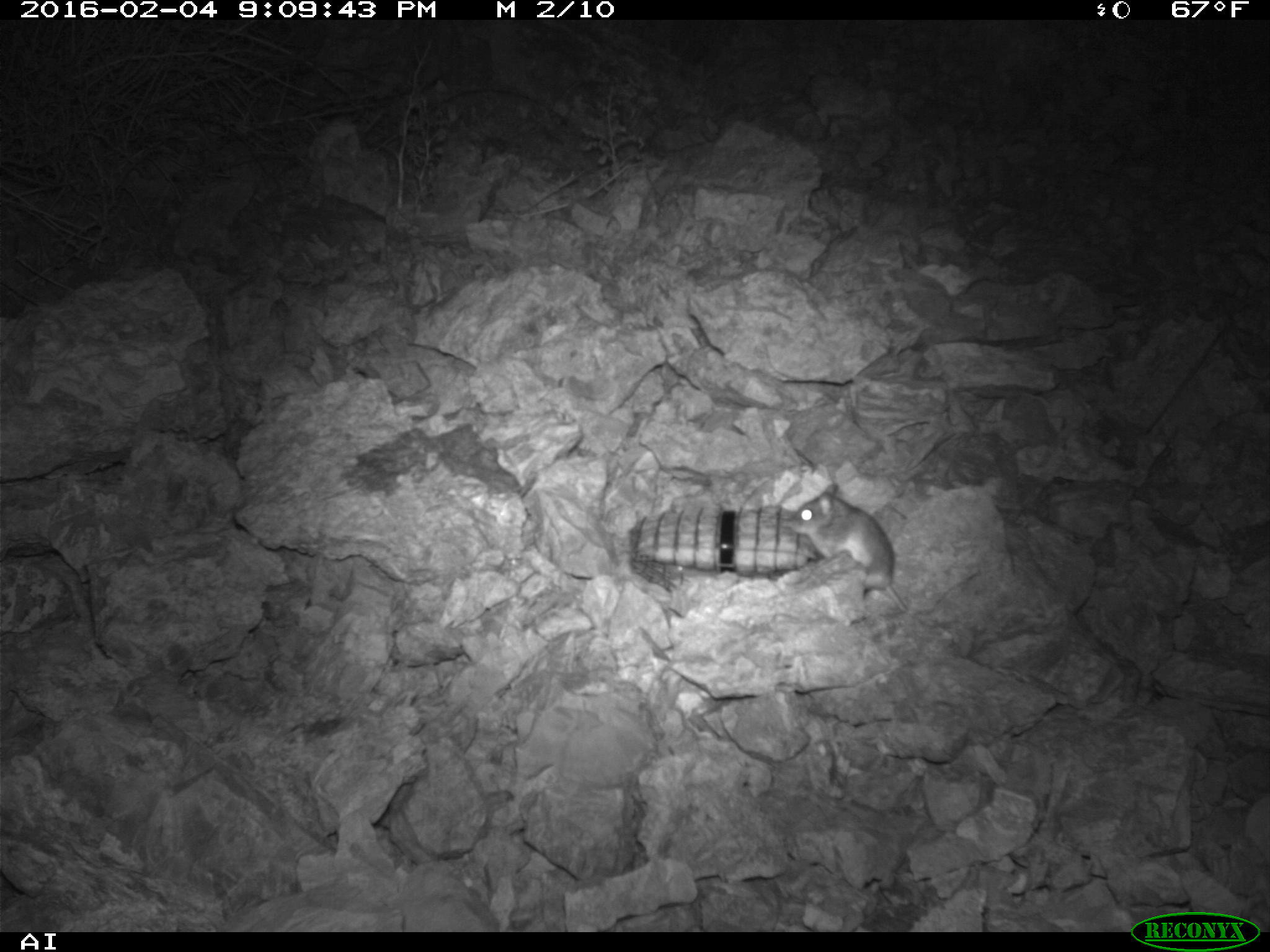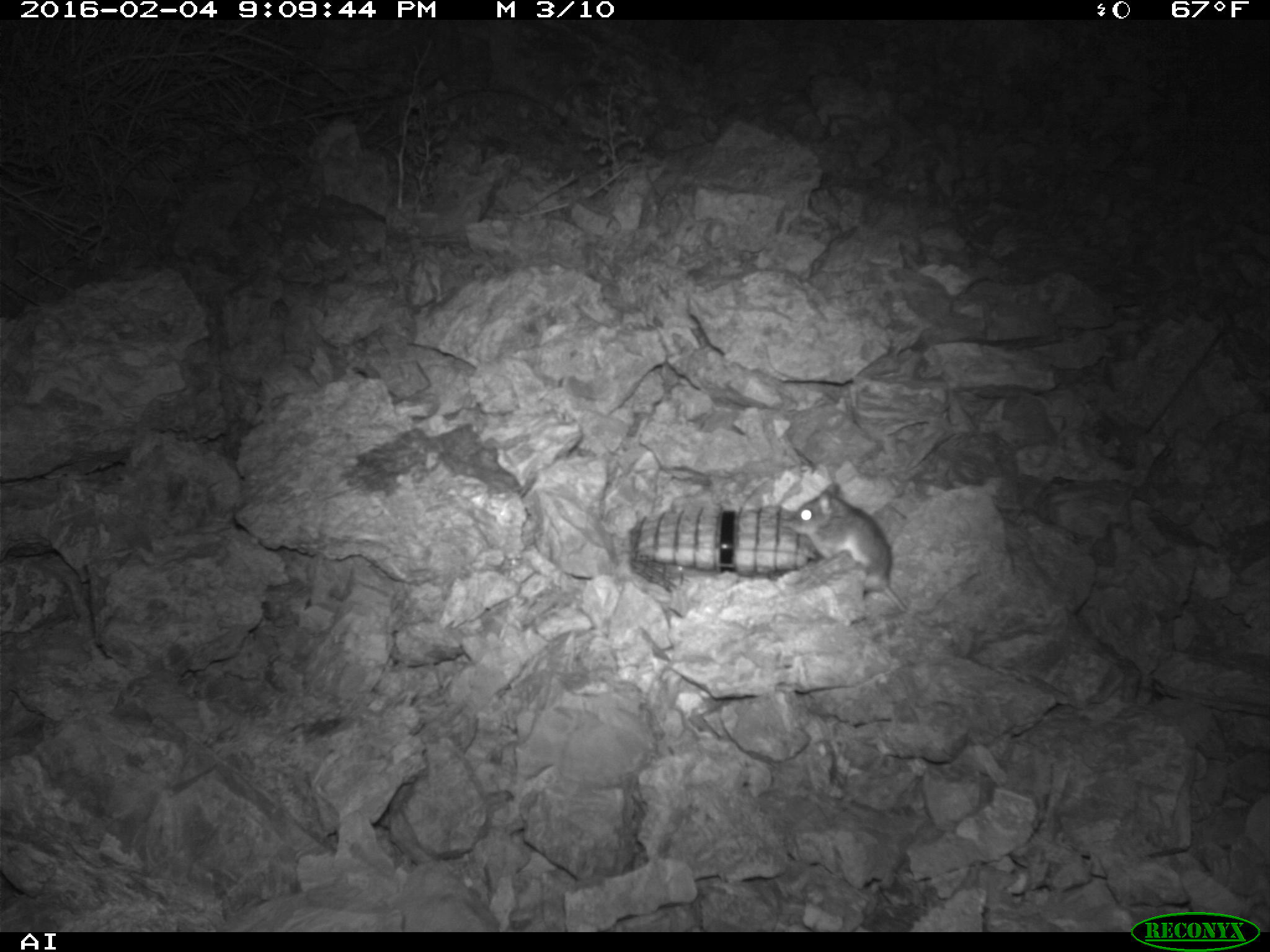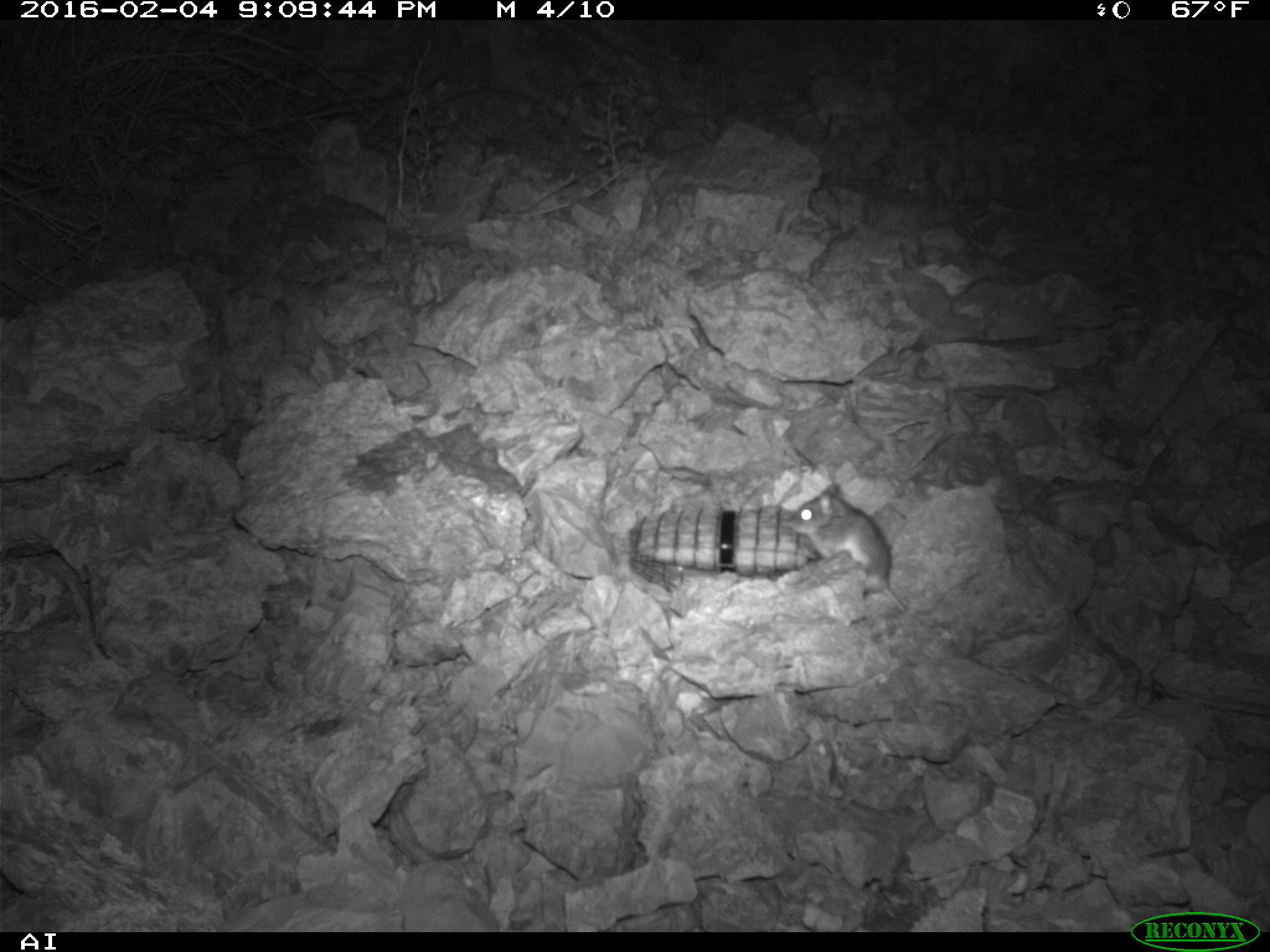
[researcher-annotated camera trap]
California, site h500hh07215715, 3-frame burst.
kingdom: Animalia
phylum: Chordata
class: Mammalia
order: Rodentia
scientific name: Rodentia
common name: rodent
Rodent (Rodentia).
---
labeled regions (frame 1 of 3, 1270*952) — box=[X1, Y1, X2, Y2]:
rodent: box=[788, 484, 908, 613]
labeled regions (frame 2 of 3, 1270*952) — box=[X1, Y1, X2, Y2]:
rodent: box=[787, 482, 909, 613]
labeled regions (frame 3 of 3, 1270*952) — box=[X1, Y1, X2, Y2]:
rodent: box=[788, 478, 980, 617]